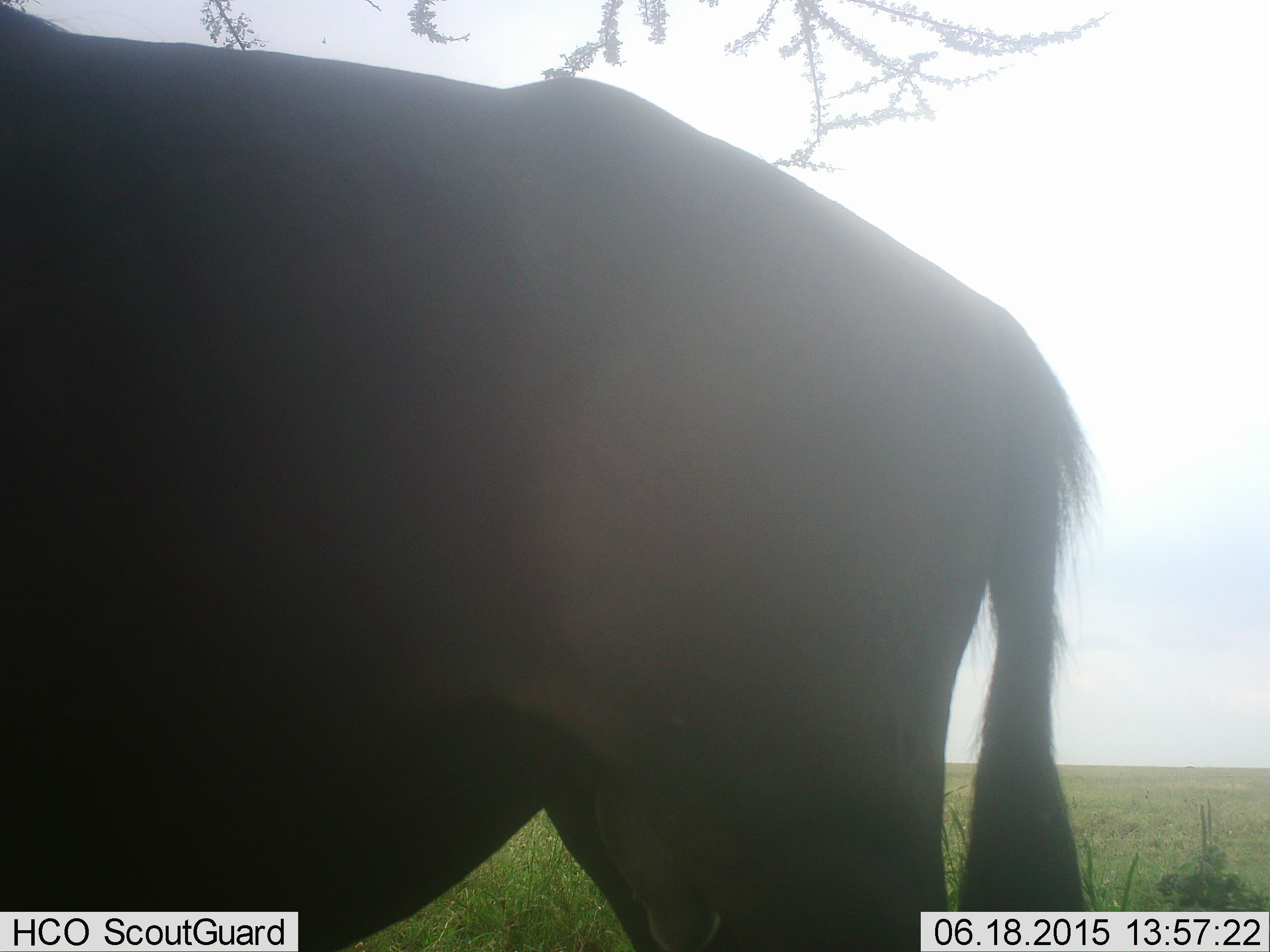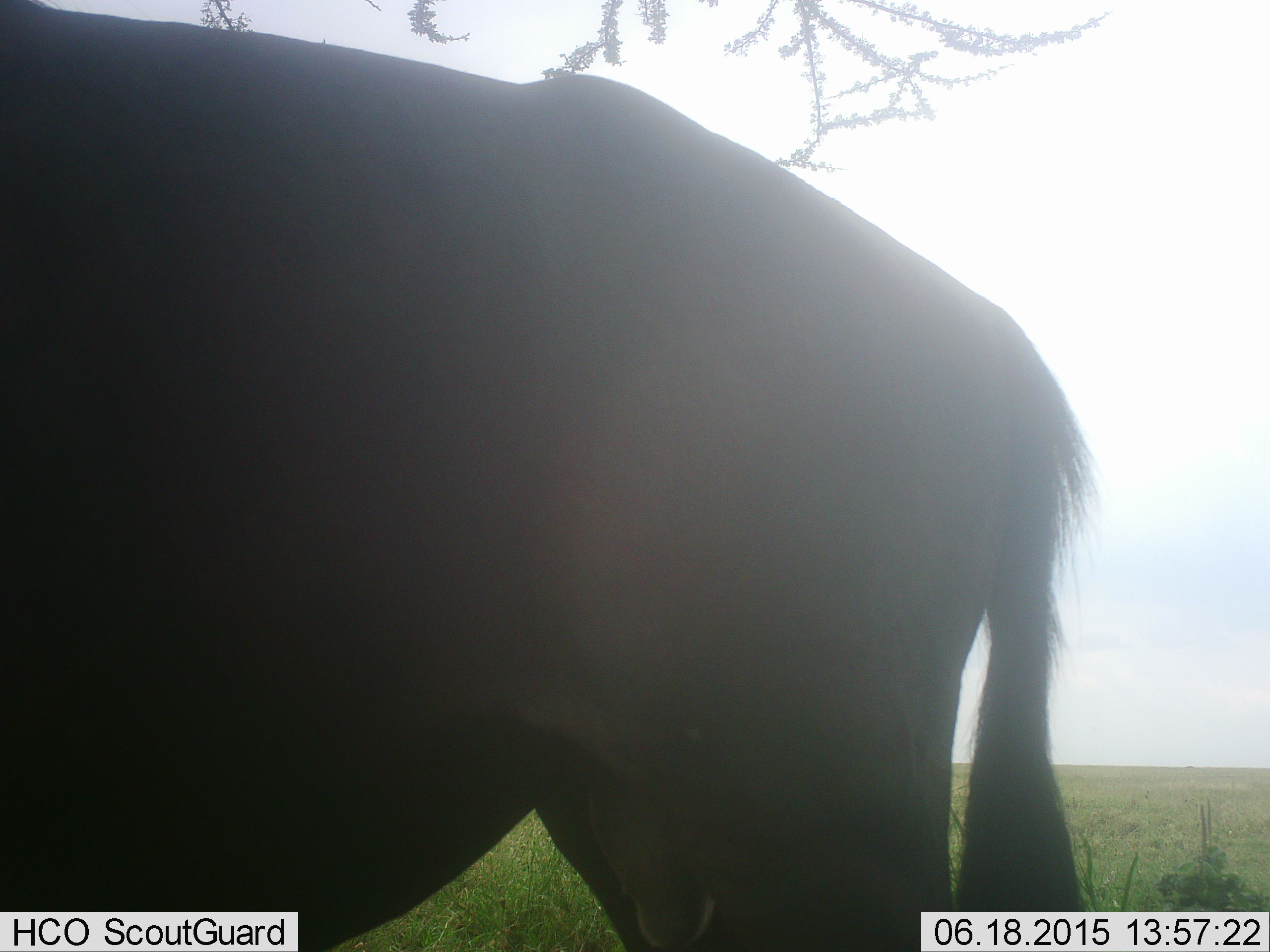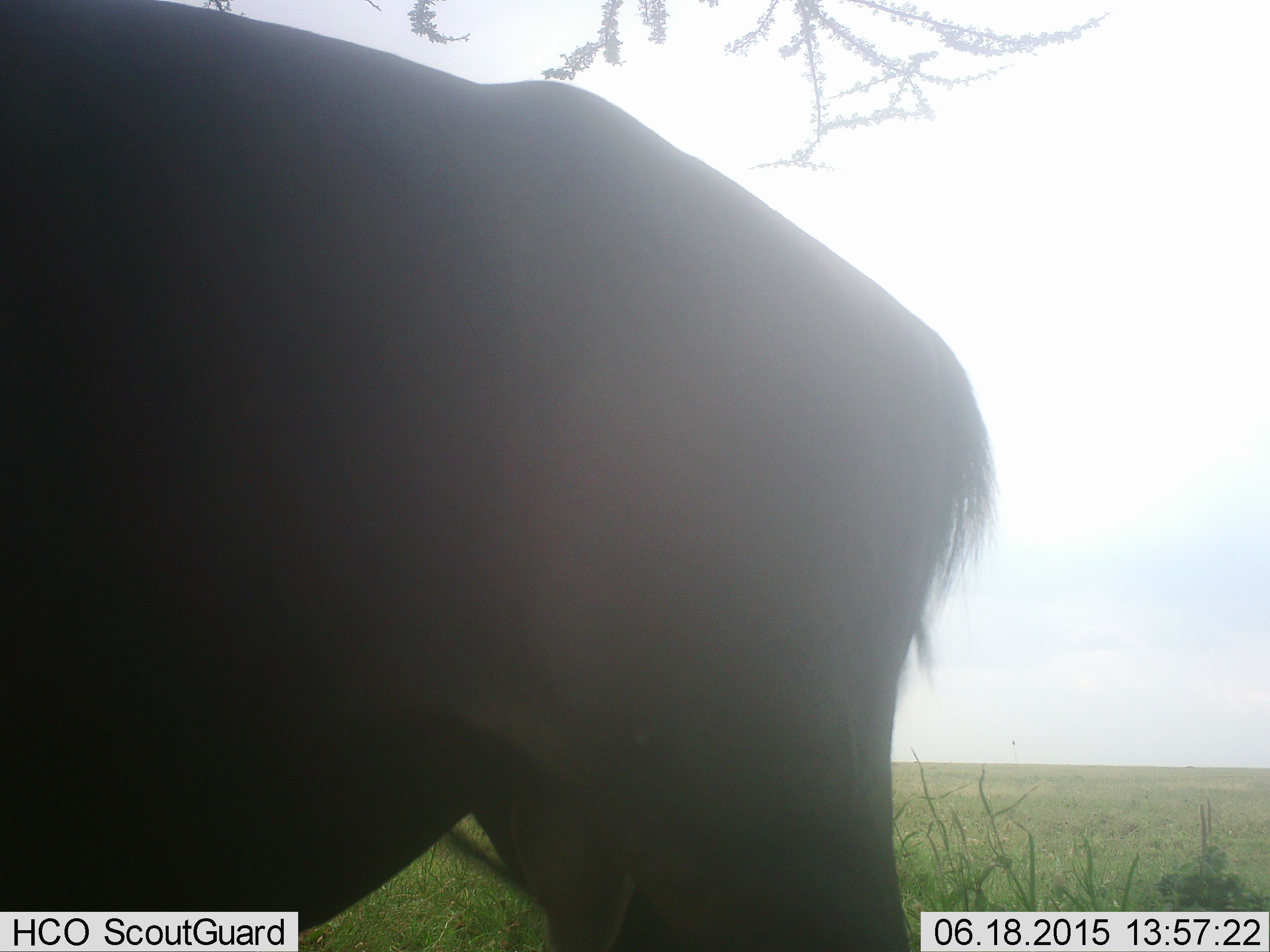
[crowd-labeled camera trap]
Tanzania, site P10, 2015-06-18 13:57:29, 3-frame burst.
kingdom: Animalia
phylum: Chordata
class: Mammalia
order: Artiodactyla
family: Bovidae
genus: Connochaetes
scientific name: Connochaetes taurinus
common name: blue wildebeest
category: wildebeest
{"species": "wildebeest (blue wildebeest) (Connochaetes taurinus)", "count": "1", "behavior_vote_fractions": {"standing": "100%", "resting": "0%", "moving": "0%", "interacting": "0%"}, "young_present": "0%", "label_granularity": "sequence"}